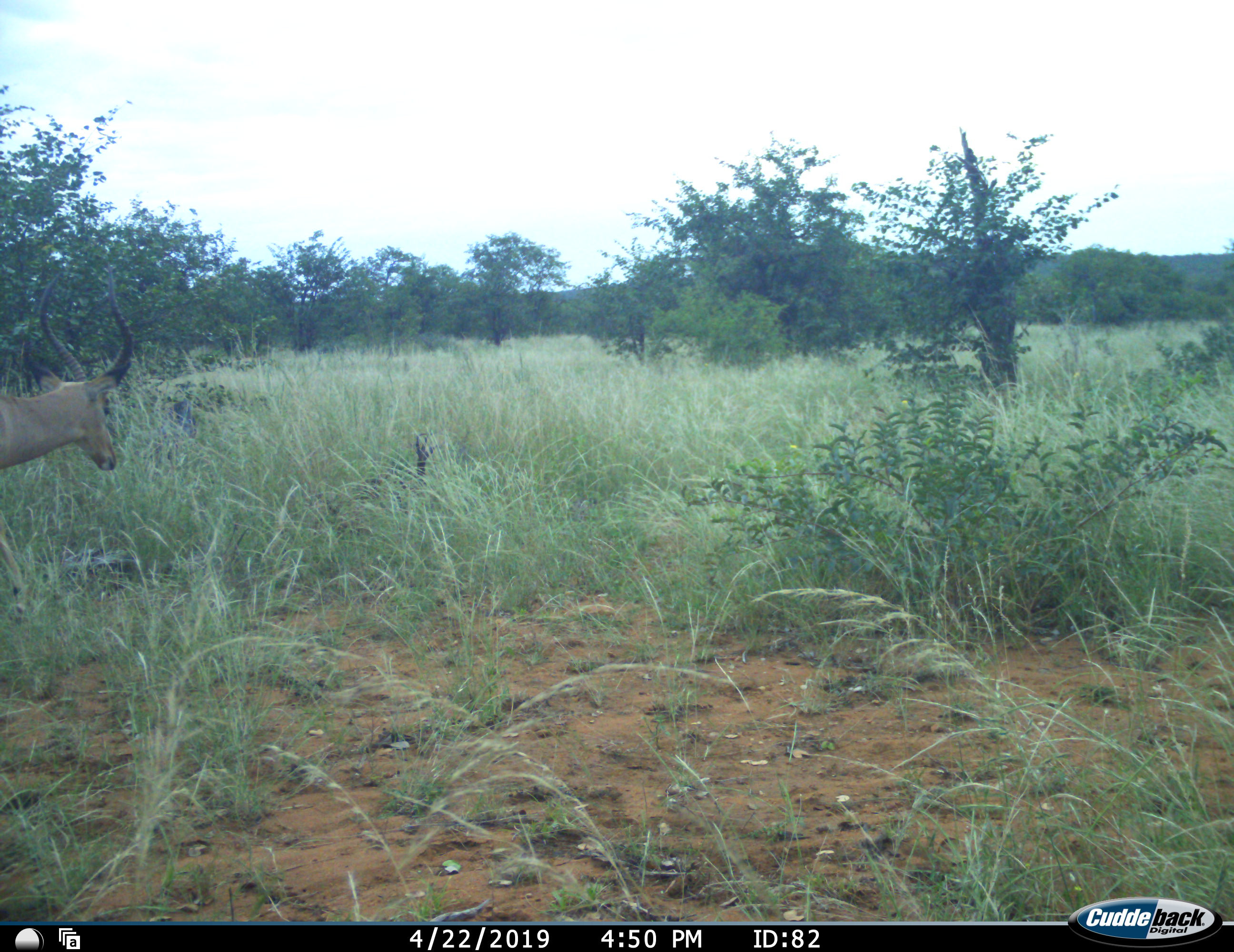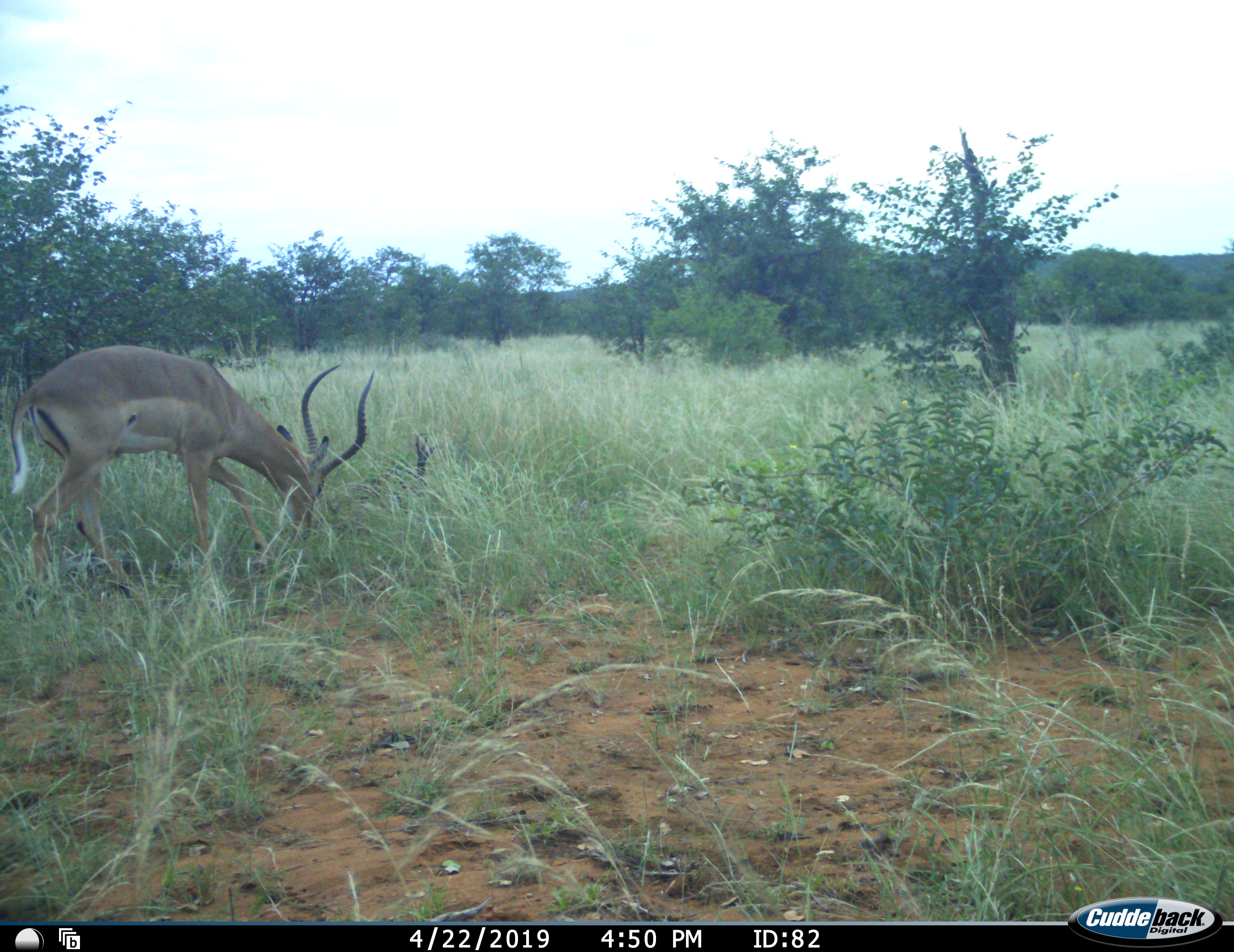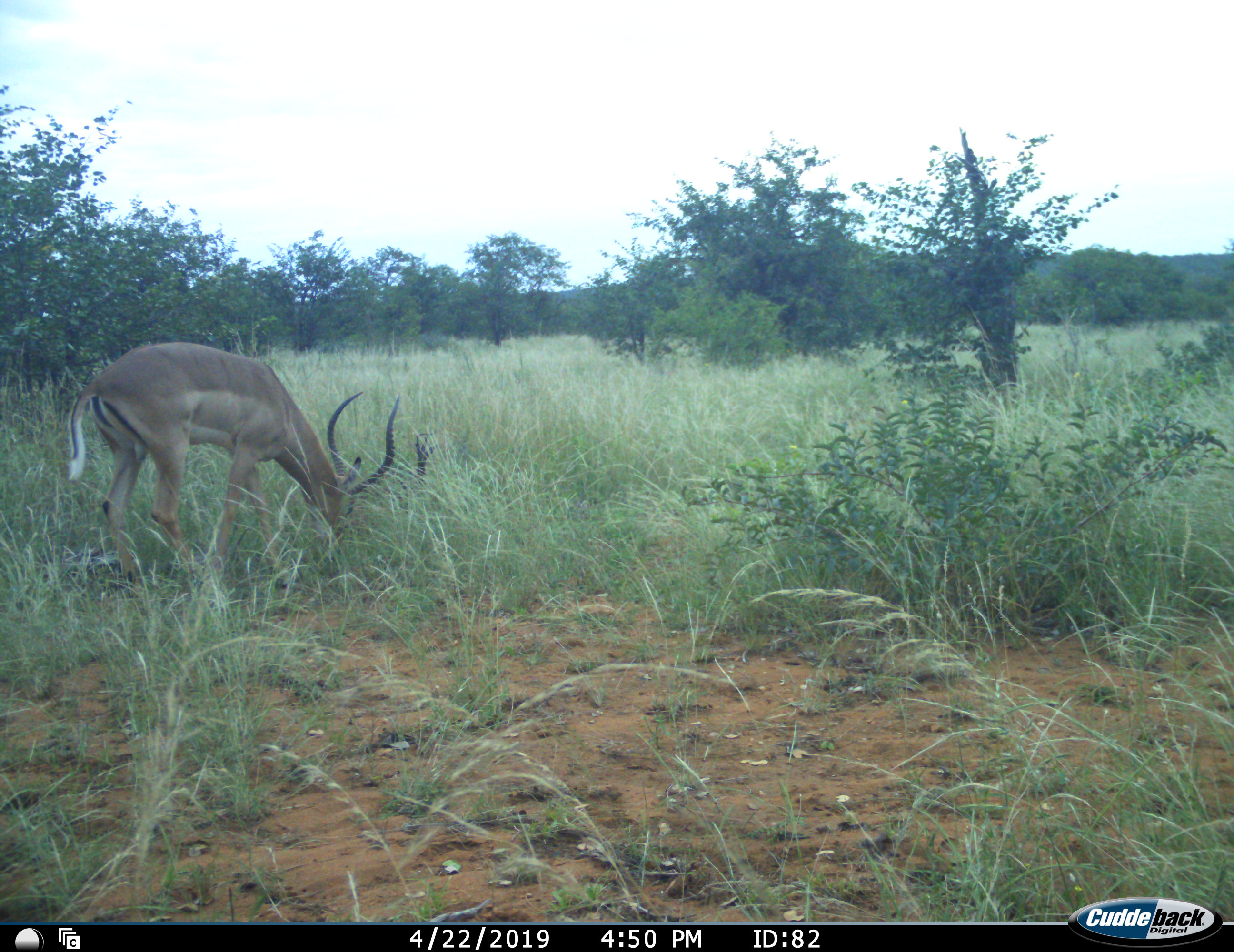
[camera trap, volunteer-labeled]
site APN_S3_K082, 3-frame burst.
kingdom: Animalia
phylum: Chordata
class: Mammalia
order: Artiodactyla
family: Bovidae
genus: Aepyceros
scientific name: Aepyceros melampus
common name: impala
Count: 1.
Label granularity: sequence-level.